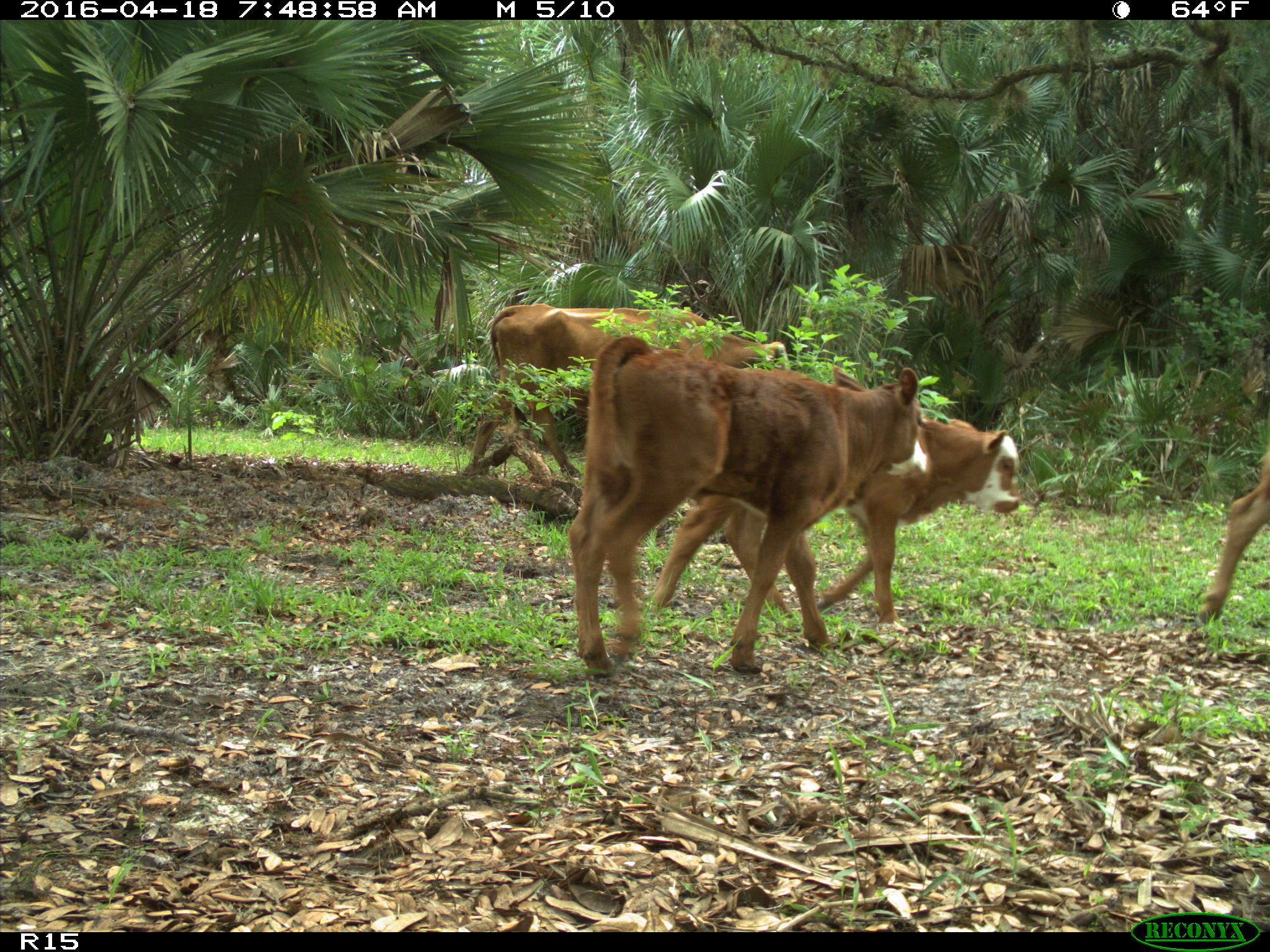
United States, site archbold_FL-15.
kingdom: Animalia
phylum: Chordata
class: Mammalia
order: Artiodactyla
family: Bovidae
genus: Bos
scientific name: Bos taurus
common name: domestic cow